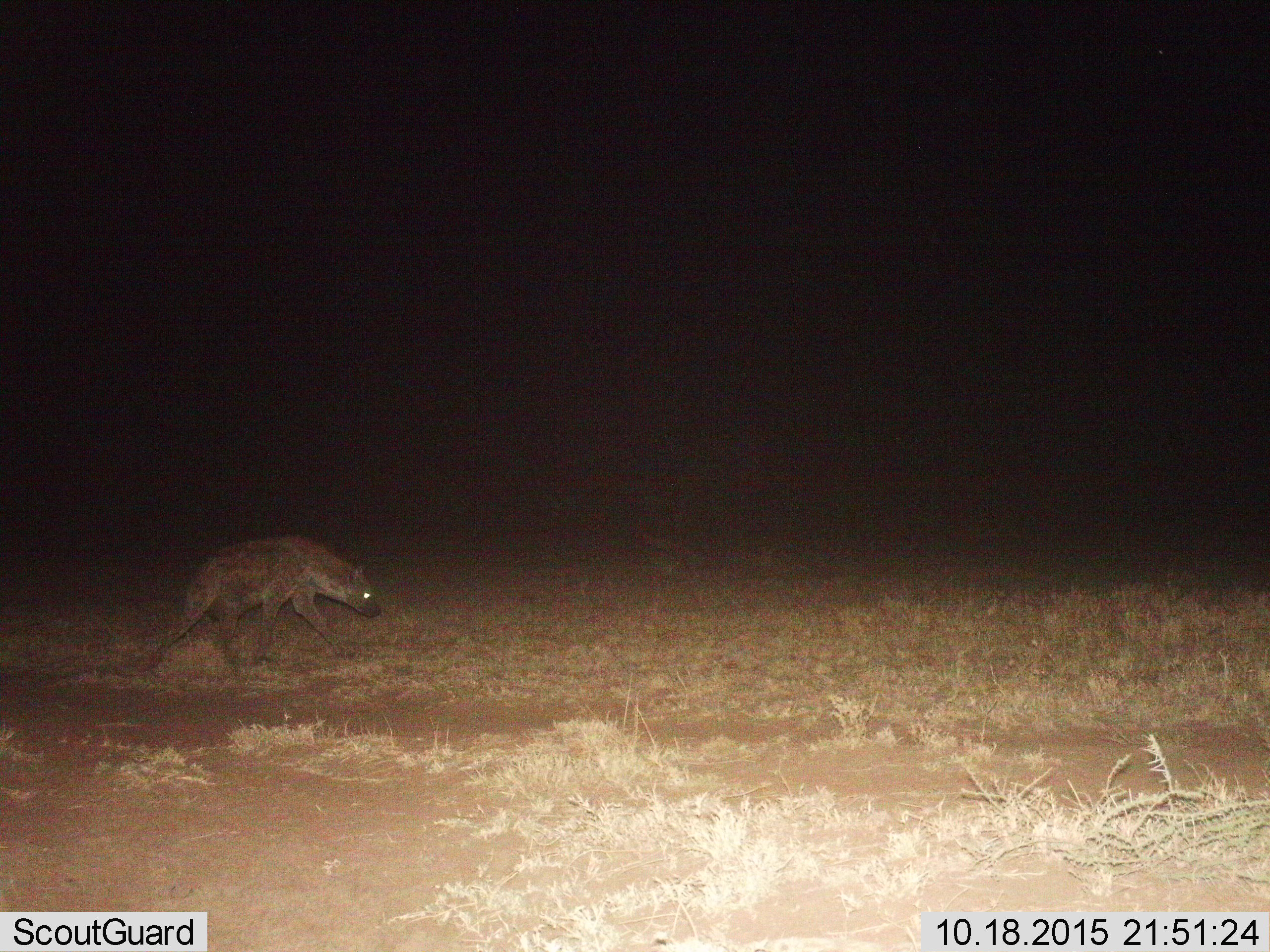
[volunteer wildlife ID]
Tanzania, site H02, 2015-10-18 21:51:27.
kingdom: Animalia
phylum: Chordata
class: Mammalia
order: Carnivora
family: Hyaenidae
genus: Crocuta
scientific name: Crocuta crocuta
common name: spotted hyena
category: hyenaspotted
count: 1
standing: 22%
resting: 0%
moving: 89%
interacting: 0%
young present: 0%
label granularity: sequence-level